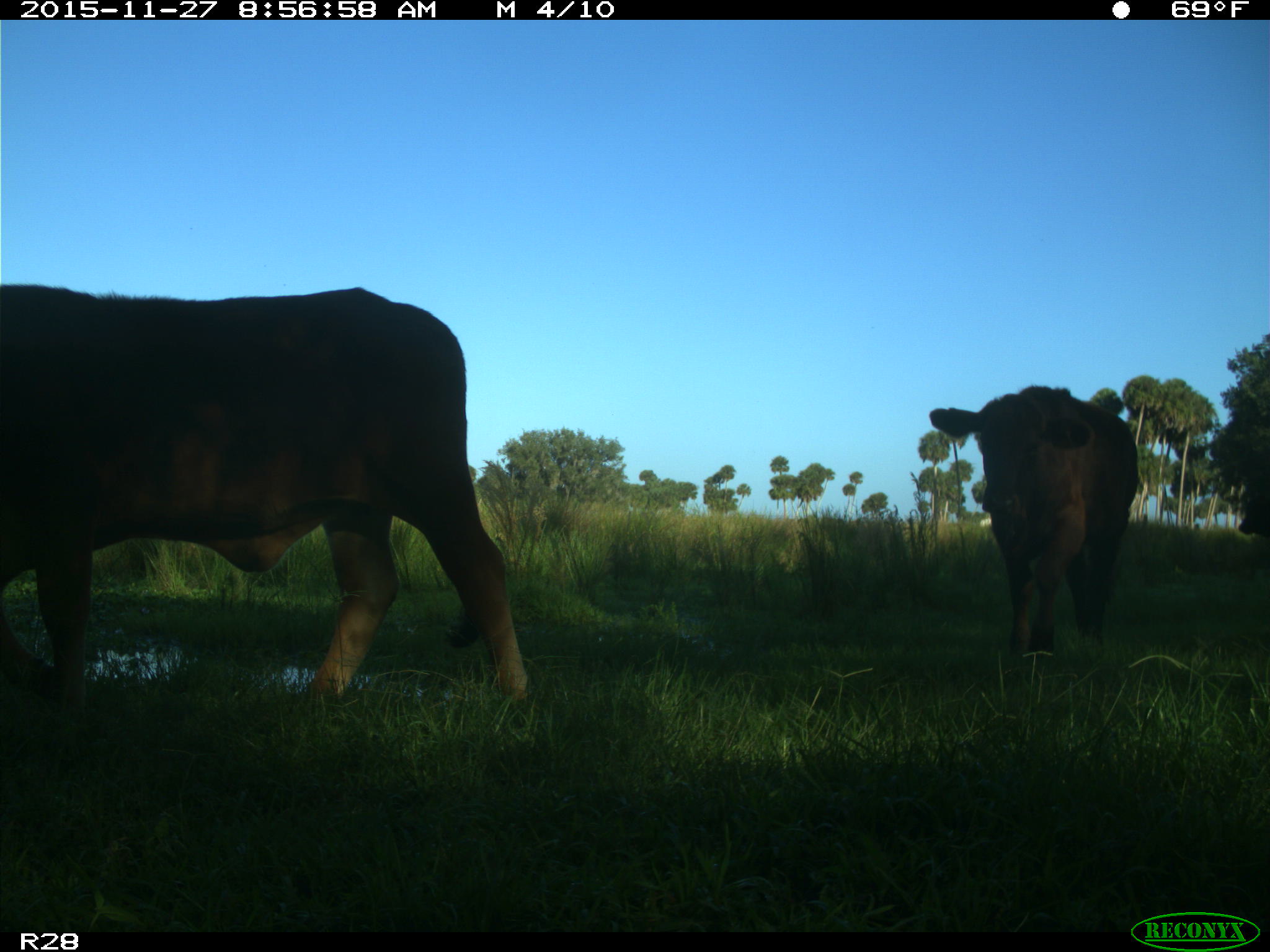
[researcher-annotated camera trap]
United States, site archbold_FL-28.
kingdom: Animalia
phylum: Chordata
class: Mammalia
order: Artiodactyla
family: Bovidae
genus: Bos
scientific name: Bos taurus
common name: domestic cow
Bos taurus (domestic cow).